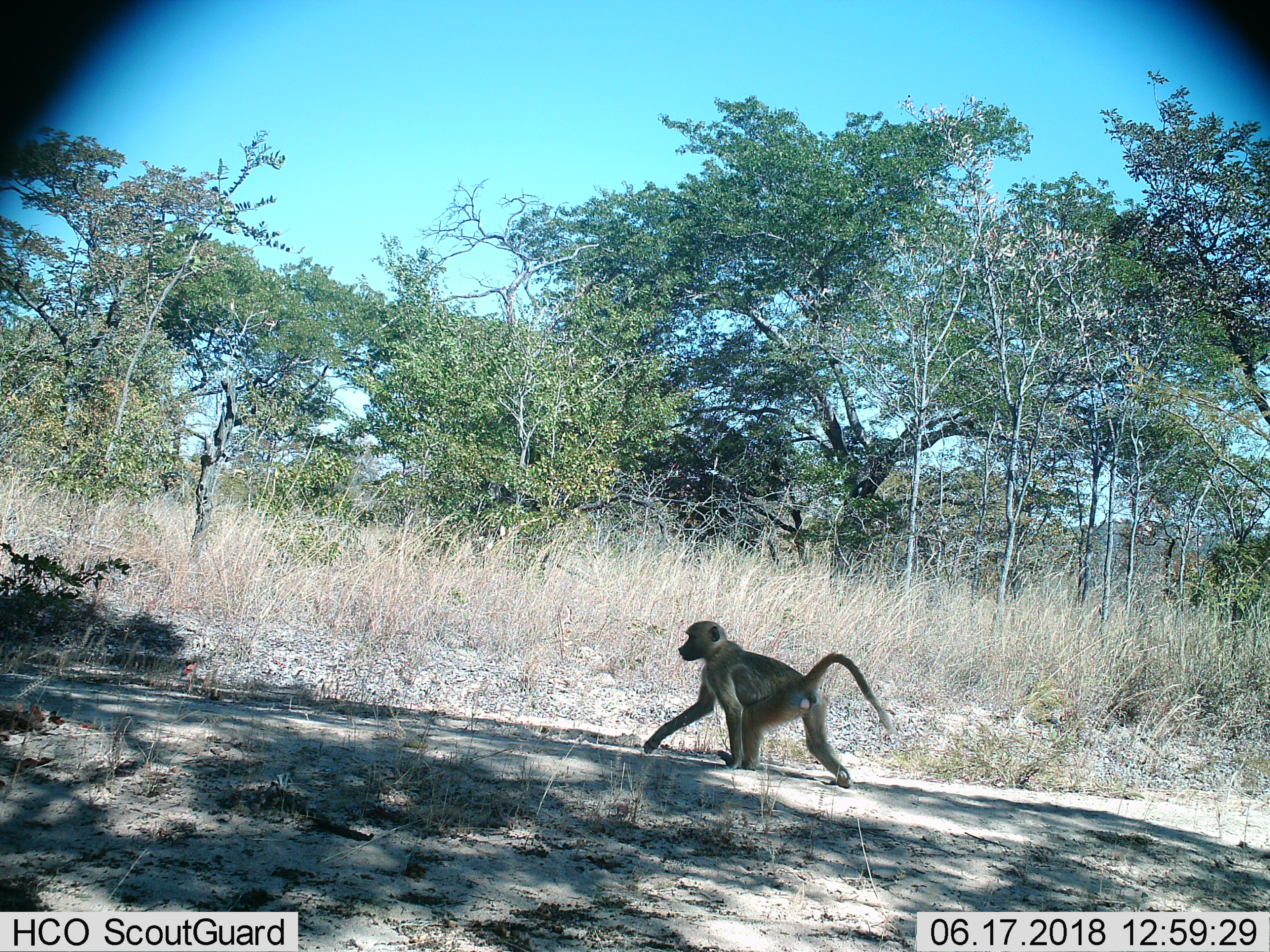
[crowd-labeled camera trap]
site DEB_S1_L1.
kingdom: Animalia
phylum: Chordata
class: Mammalia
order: Primates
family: Cercopithecidae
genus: Papio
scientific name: Papio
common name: baboon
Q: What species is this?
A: Baboon (Papio).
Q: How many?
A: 1.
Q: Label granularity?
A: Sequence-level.